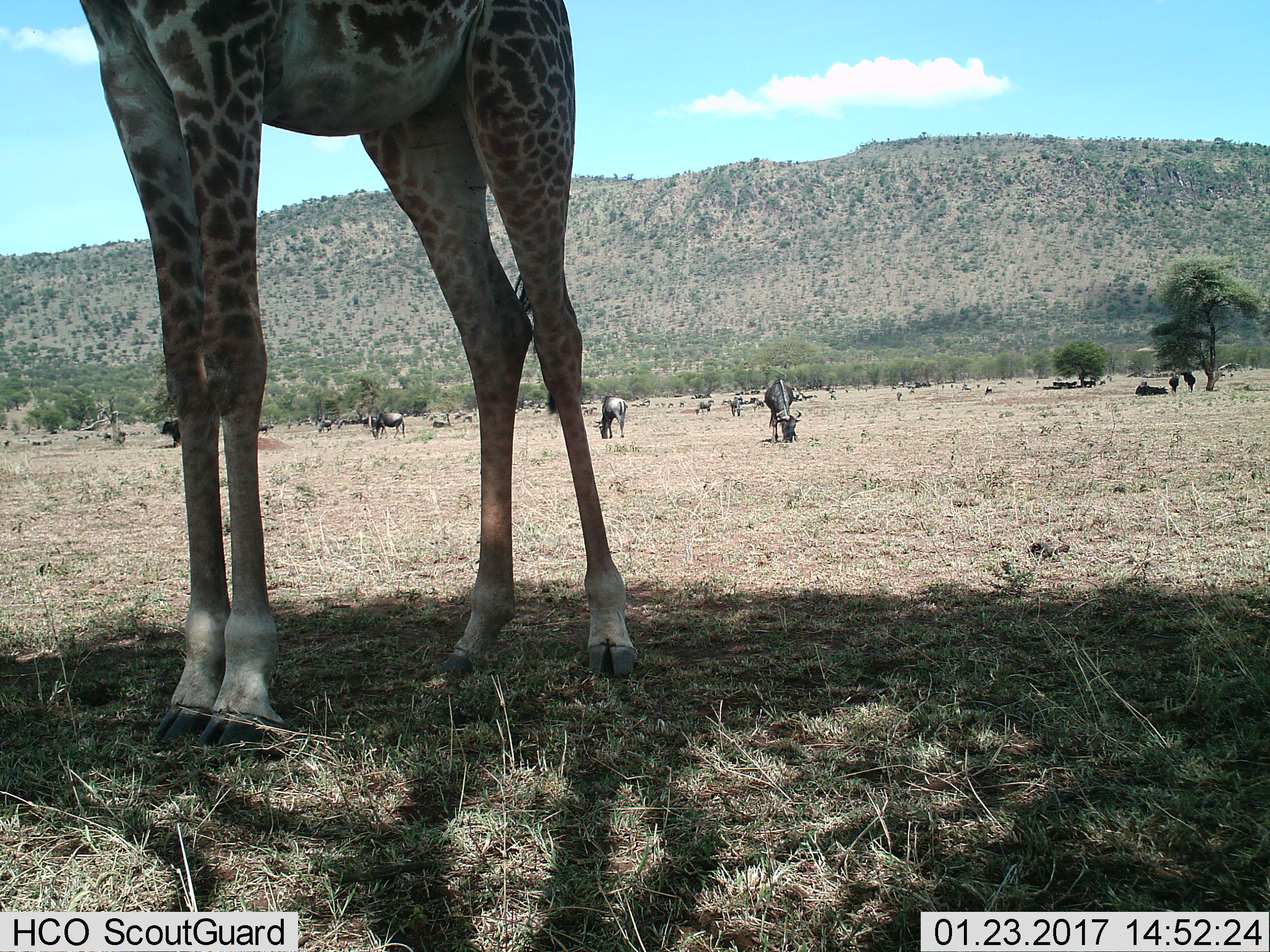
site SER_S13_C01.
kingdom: Animalia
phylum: Chordata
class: Mammalia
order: Artiodactyla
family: Giraffidae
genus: Giraffa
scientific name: Giraffa camelopardalis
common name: giraffe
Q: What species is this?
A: Giraffe (Giraffa camelopardalis).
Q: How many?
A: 1.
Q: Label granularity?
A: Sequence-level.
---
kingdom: Animalia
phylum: Chordata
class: Mammalia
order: Artiodactyla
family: Bovidae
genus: Connochaetes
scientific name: Connochaetes taurinus taurinus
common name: blue wildebeest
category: wildebeestblue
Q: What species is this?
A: Wildebeestblue (blue wildebeest) (Connochaetes taurinus taurinus).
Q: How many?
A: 11-50.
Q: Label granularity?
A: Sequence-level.